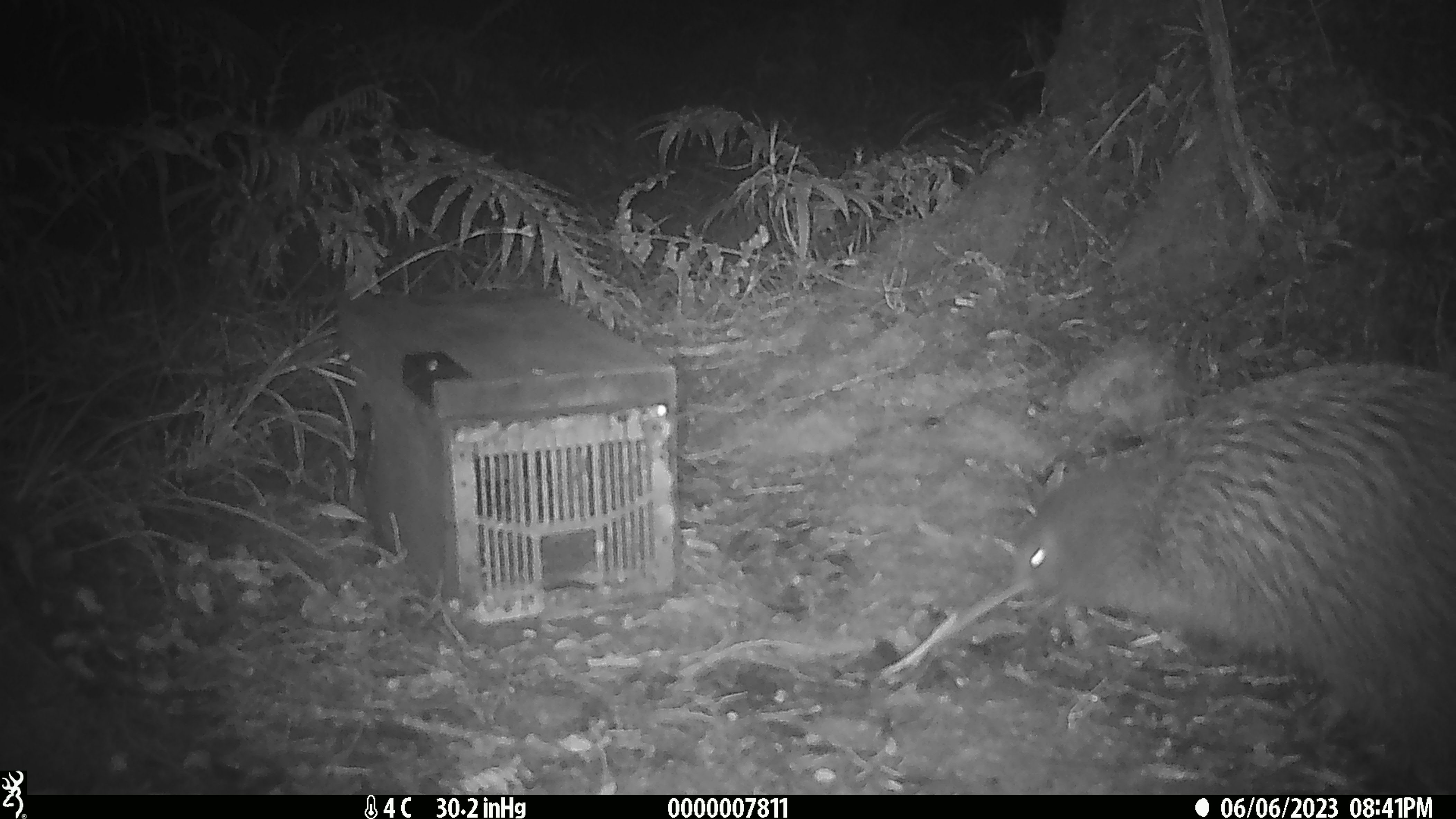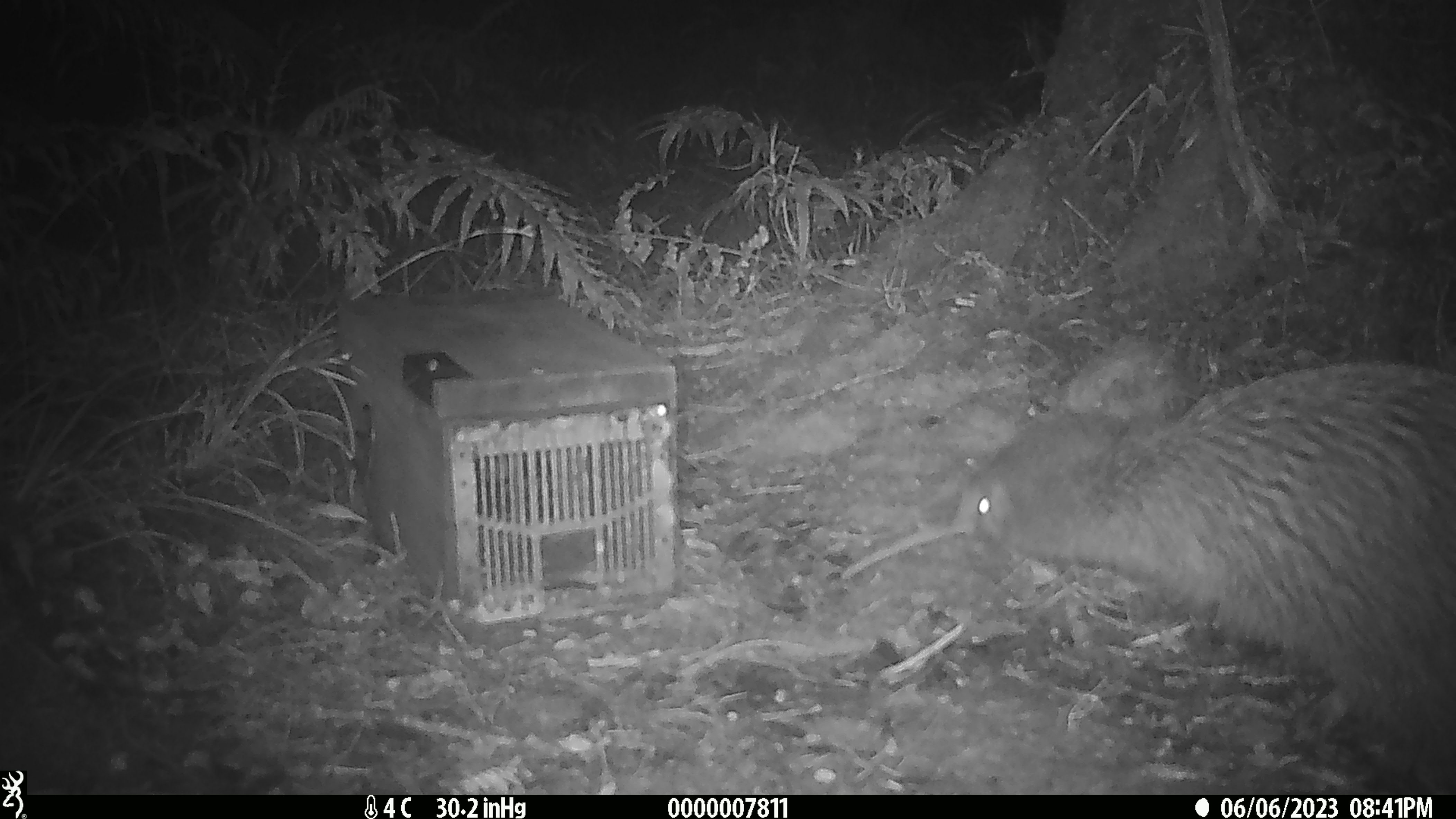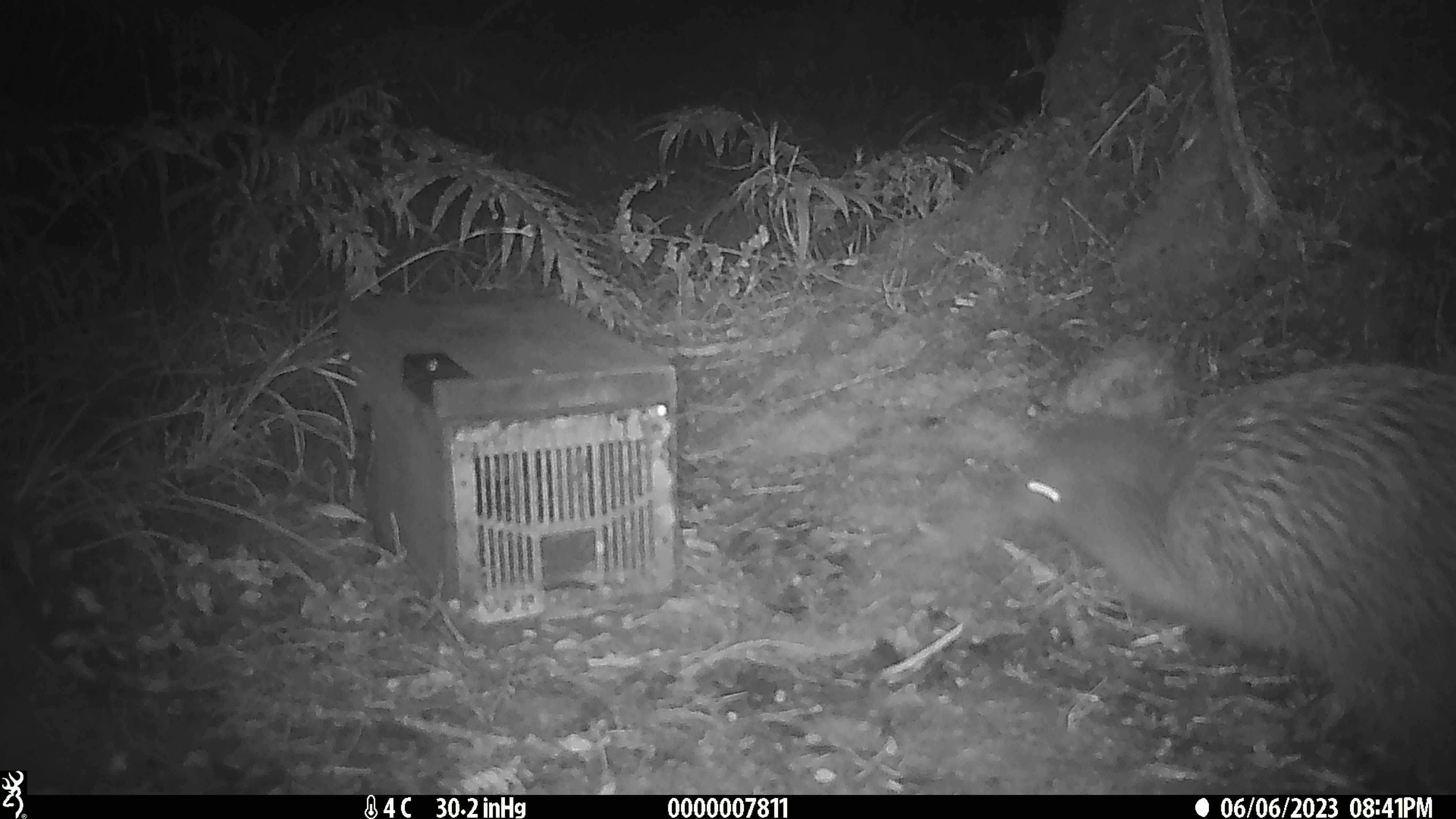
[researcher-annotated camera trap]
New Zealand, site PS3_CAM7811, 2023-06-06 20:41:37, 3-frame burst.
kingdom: Animalia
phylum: Chordata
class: Aves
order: Apterygiformes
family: Apterygidae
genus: Apteryx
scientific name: Apteryx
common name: kiwi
Kiwi (Apteryx).